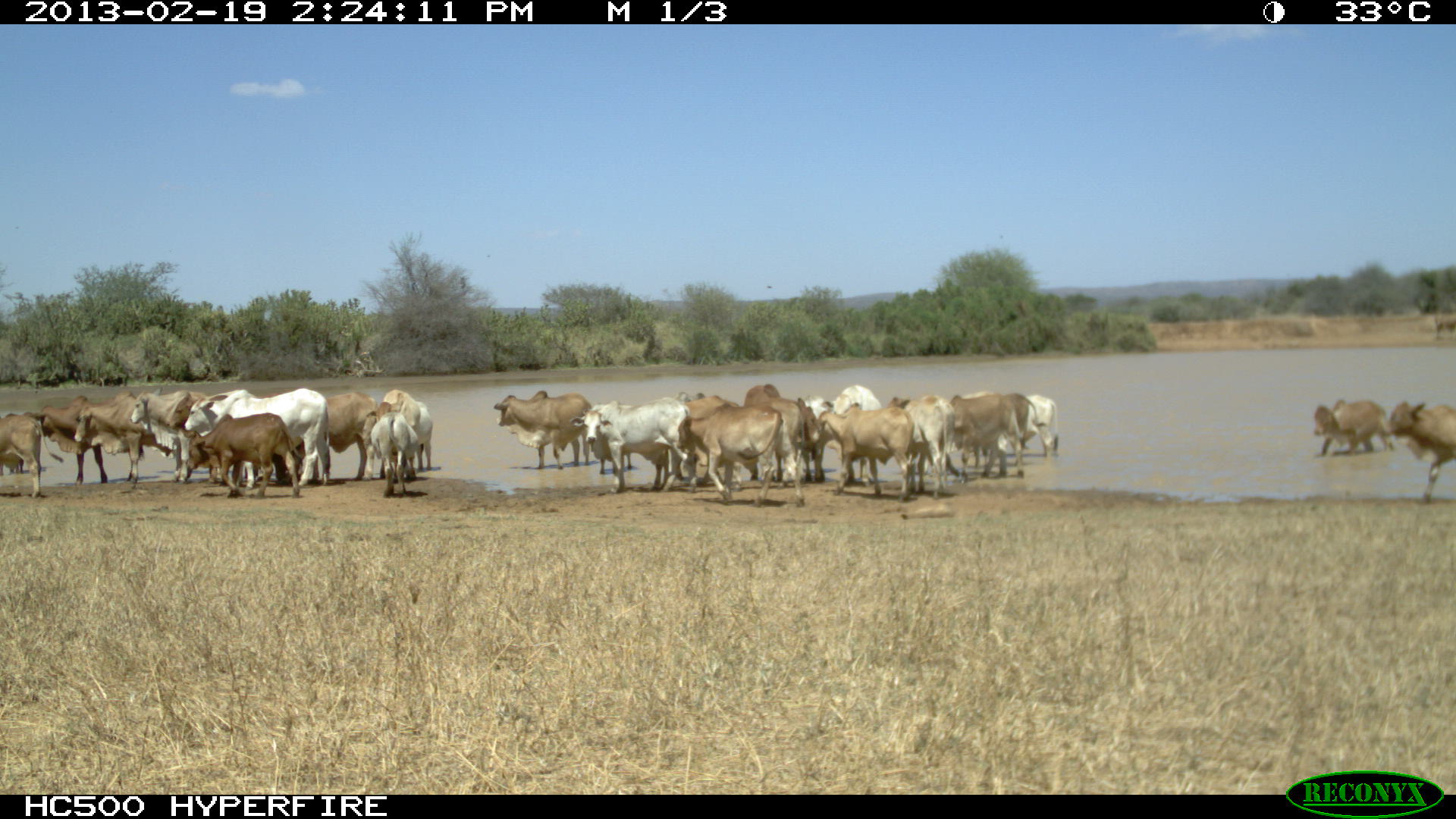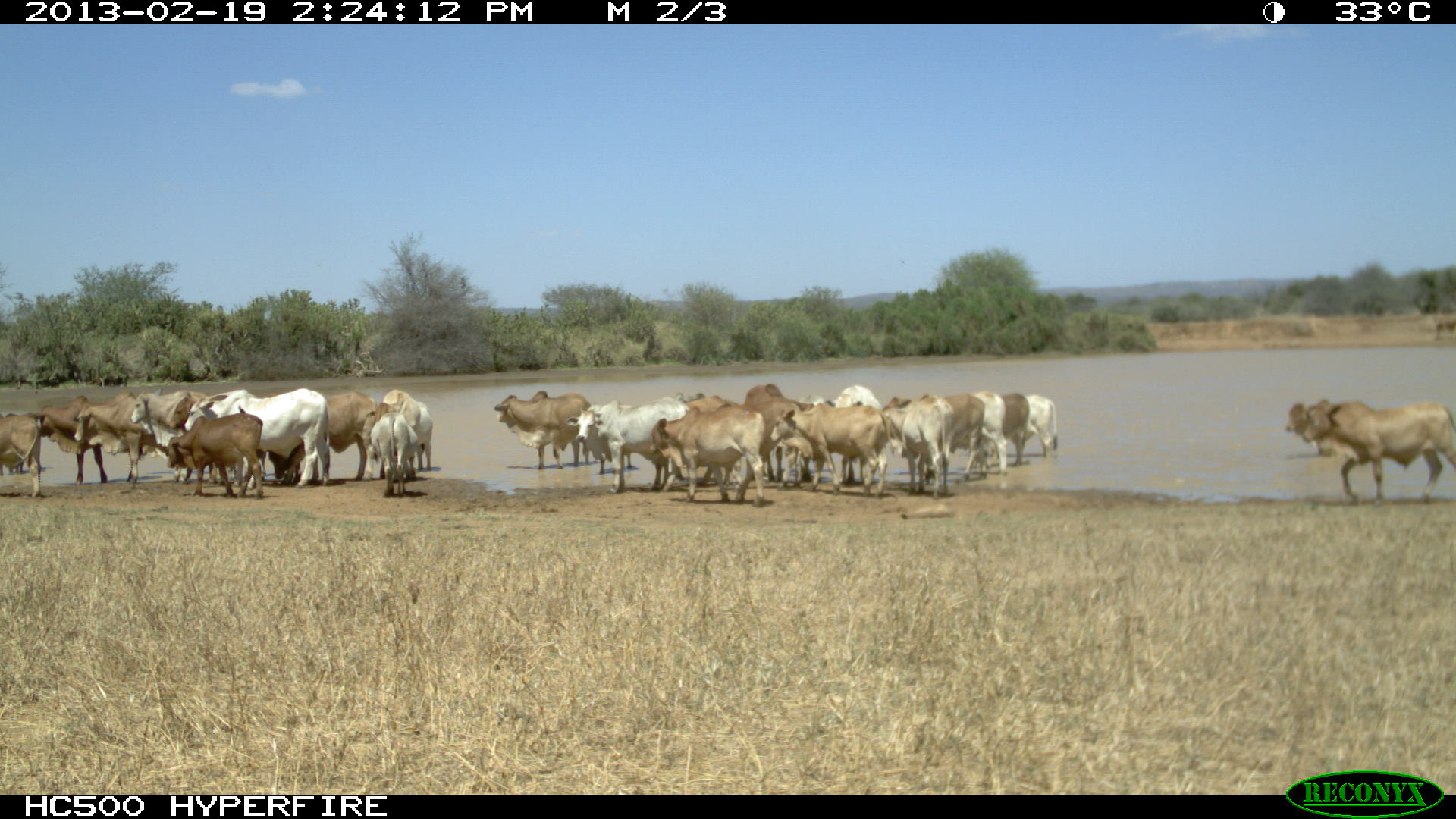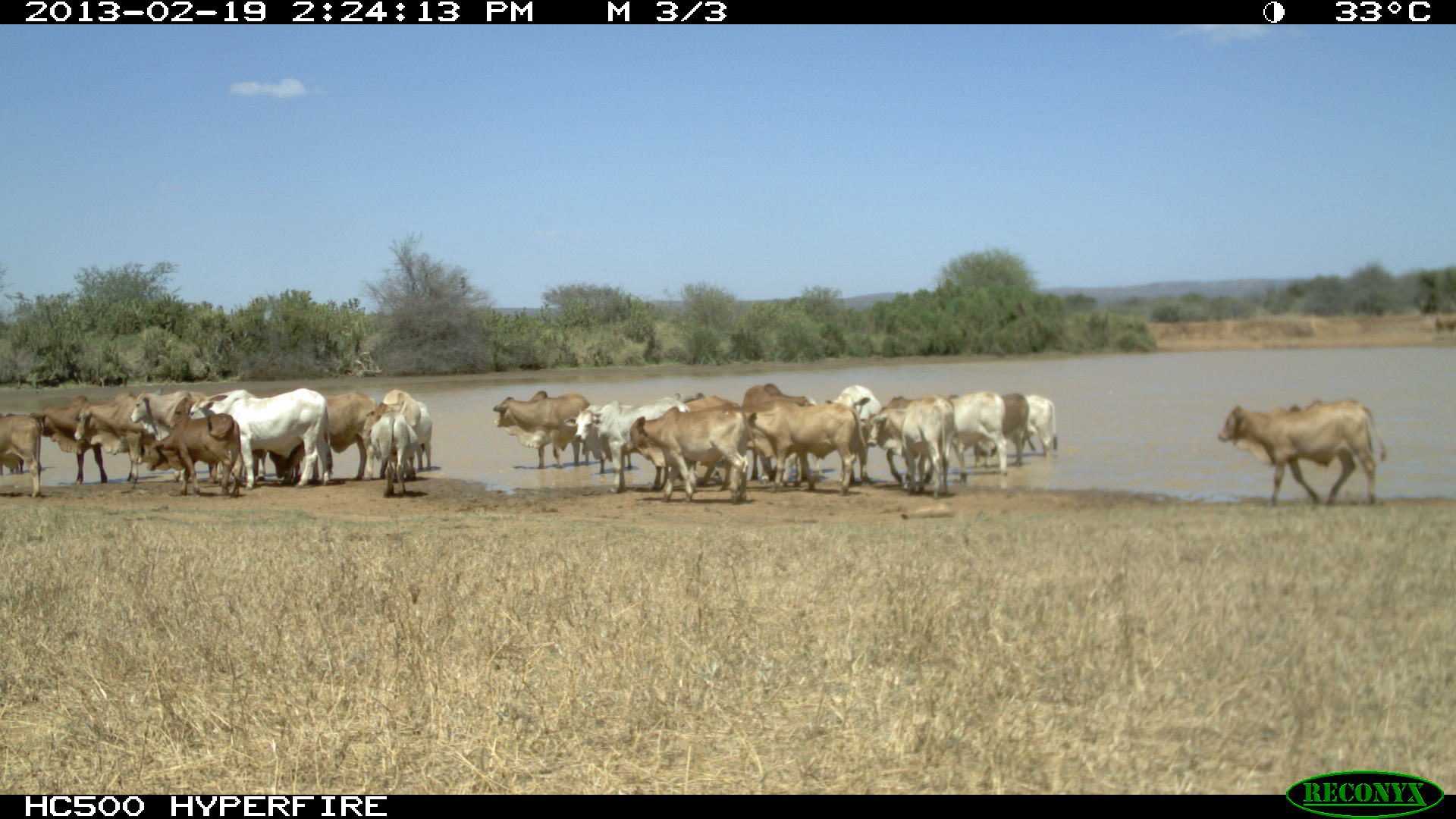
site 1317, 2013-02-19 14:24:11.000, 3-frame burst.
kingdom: Animalia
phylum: Chordata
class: Mammalia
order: Artiodactyla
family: Bovidae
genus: Bos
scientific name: Bos taurus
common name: domestic cattle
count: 1